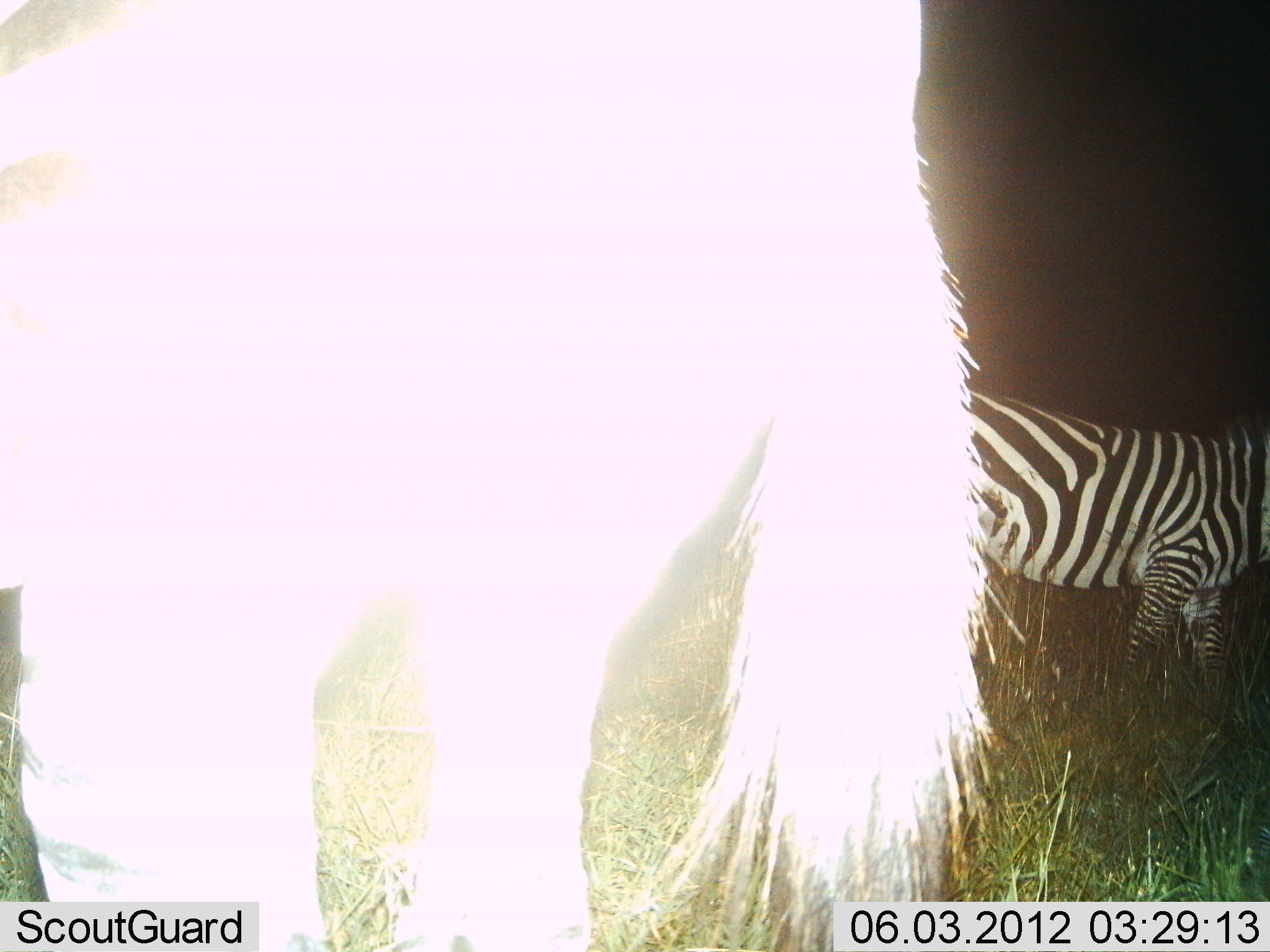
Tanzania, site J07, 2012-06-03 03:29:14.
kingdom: Animalia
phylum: Chordata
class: Mammalia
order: Perissodactyla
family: Equidae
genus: Equus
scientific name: Equus quagga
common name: plains zebra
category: zebra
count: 2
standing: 90%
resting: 0%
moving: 20%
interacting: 0%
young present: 0%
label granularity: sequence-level